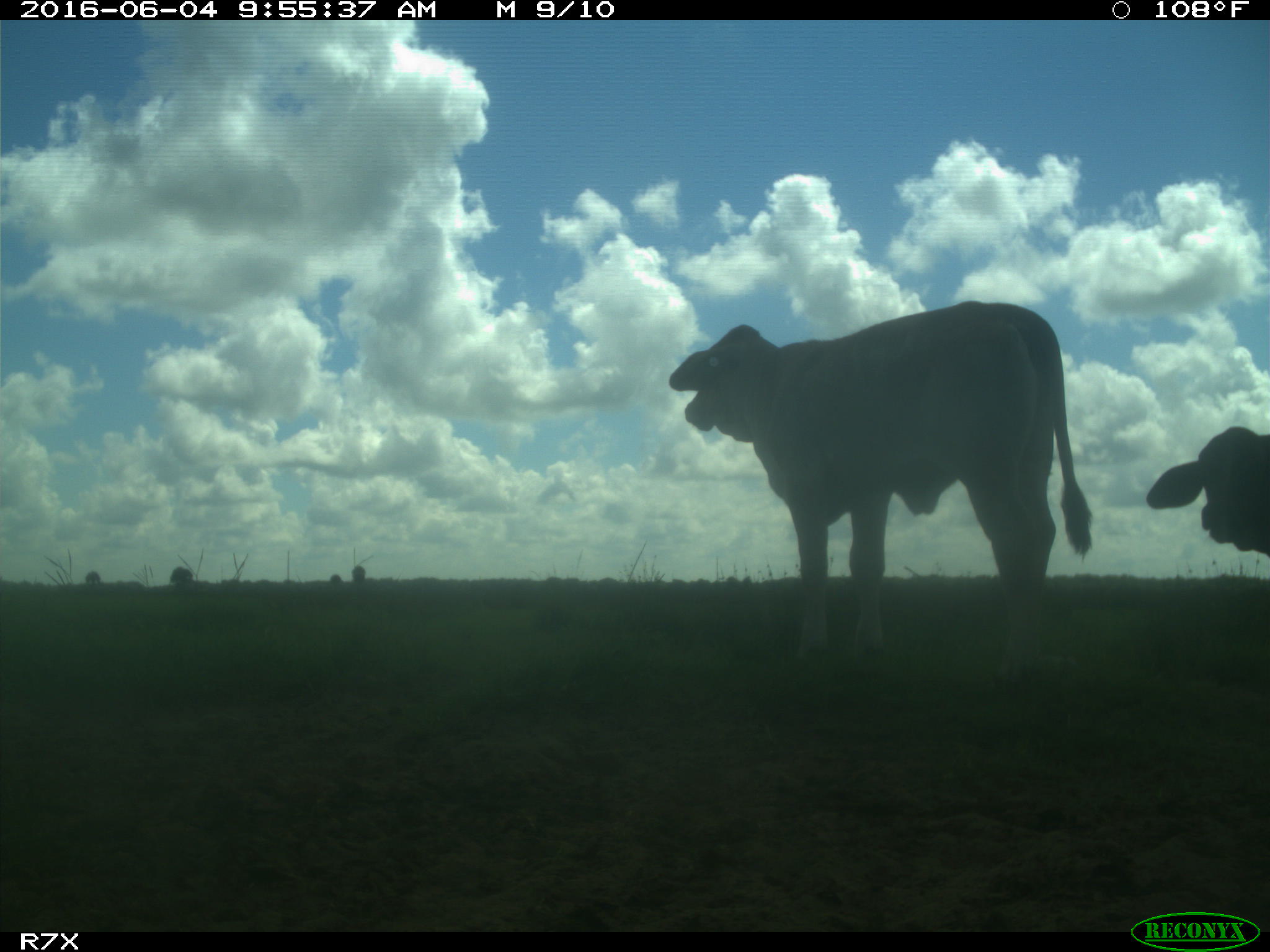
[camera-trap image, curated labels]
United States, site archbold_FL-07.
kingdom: Animalia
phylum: Chordata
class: Mammalia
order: Artiodactyla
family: Bovidae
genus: Bos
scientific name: Bos taurus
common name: domestic cow